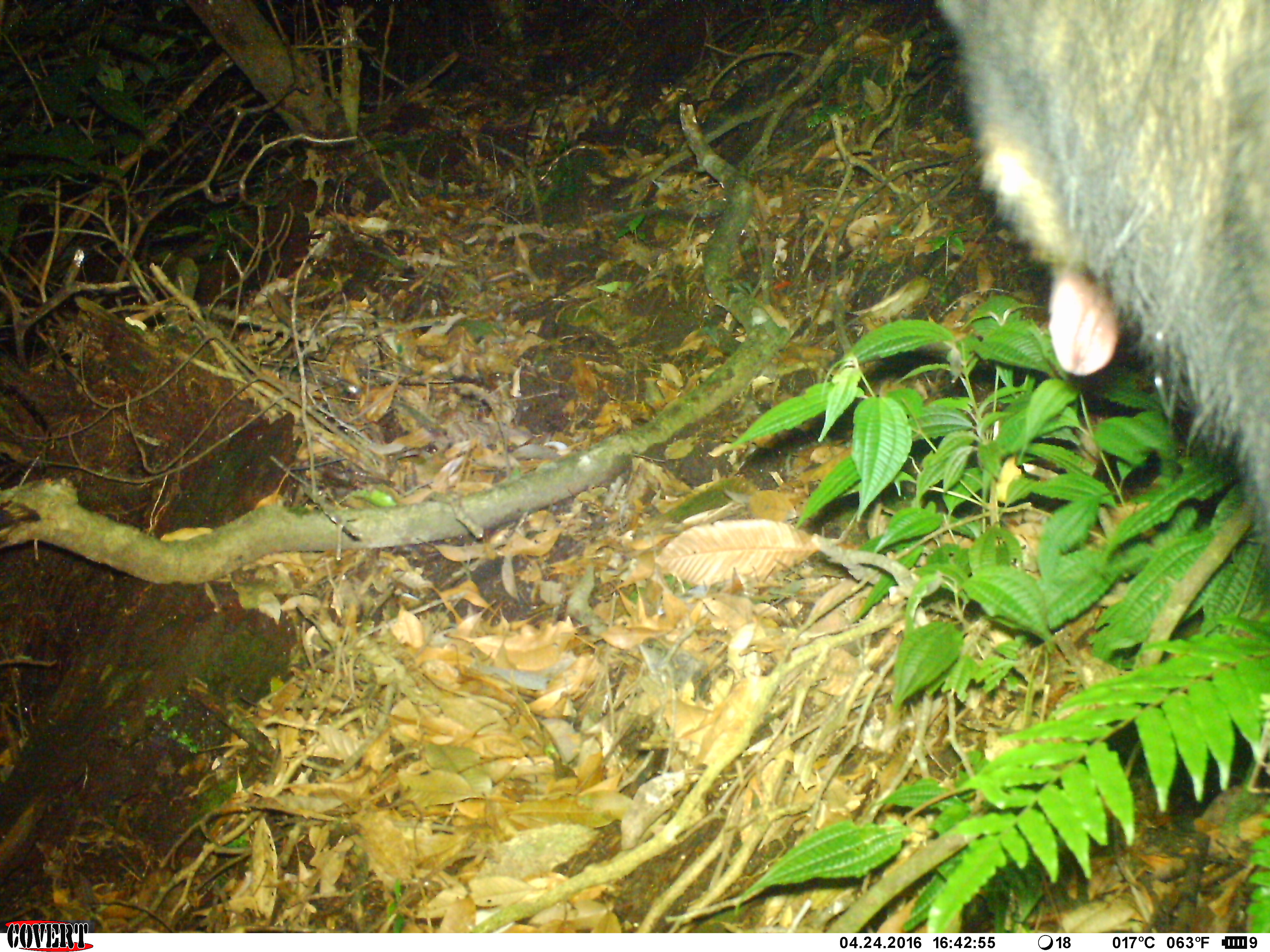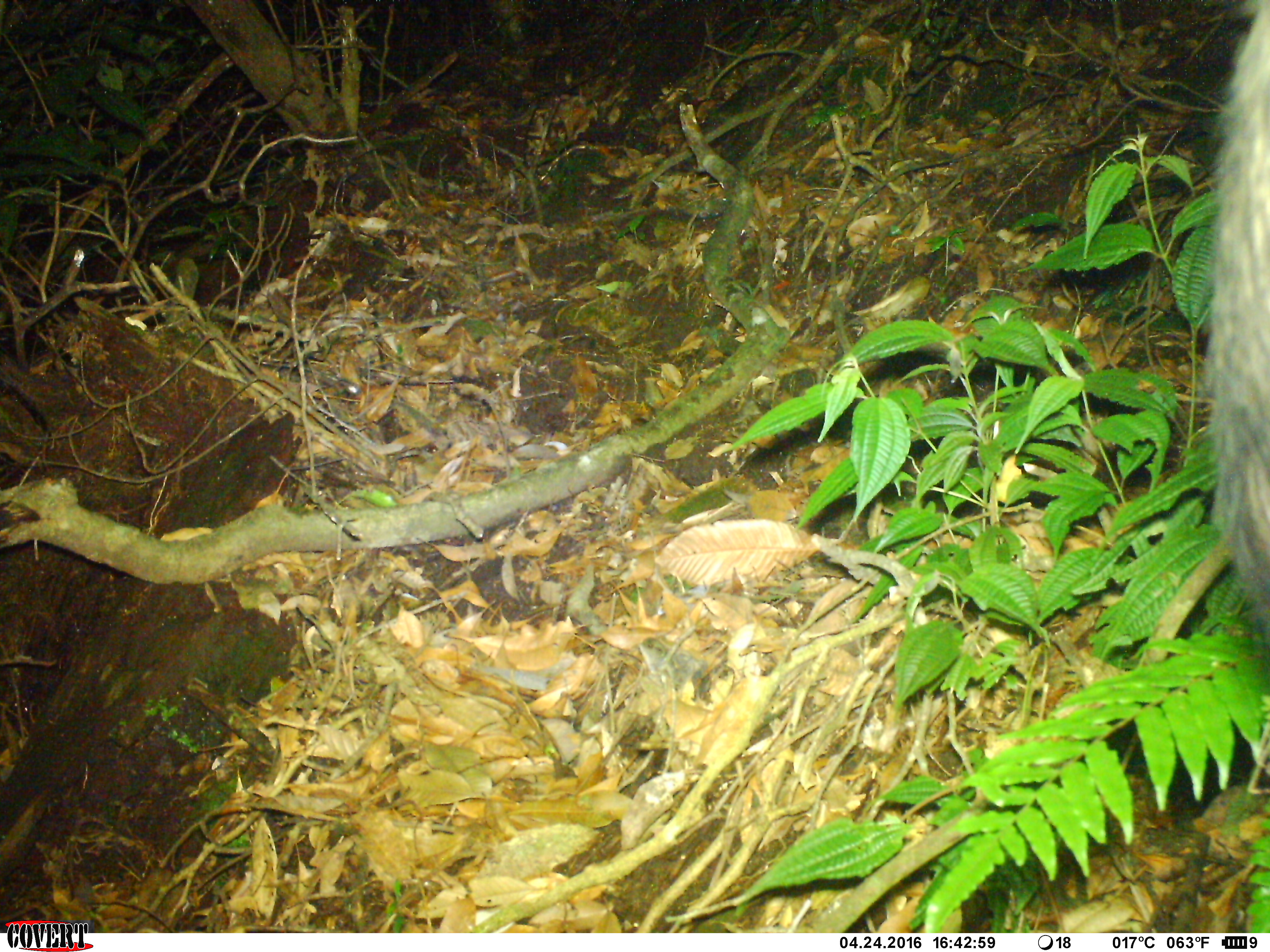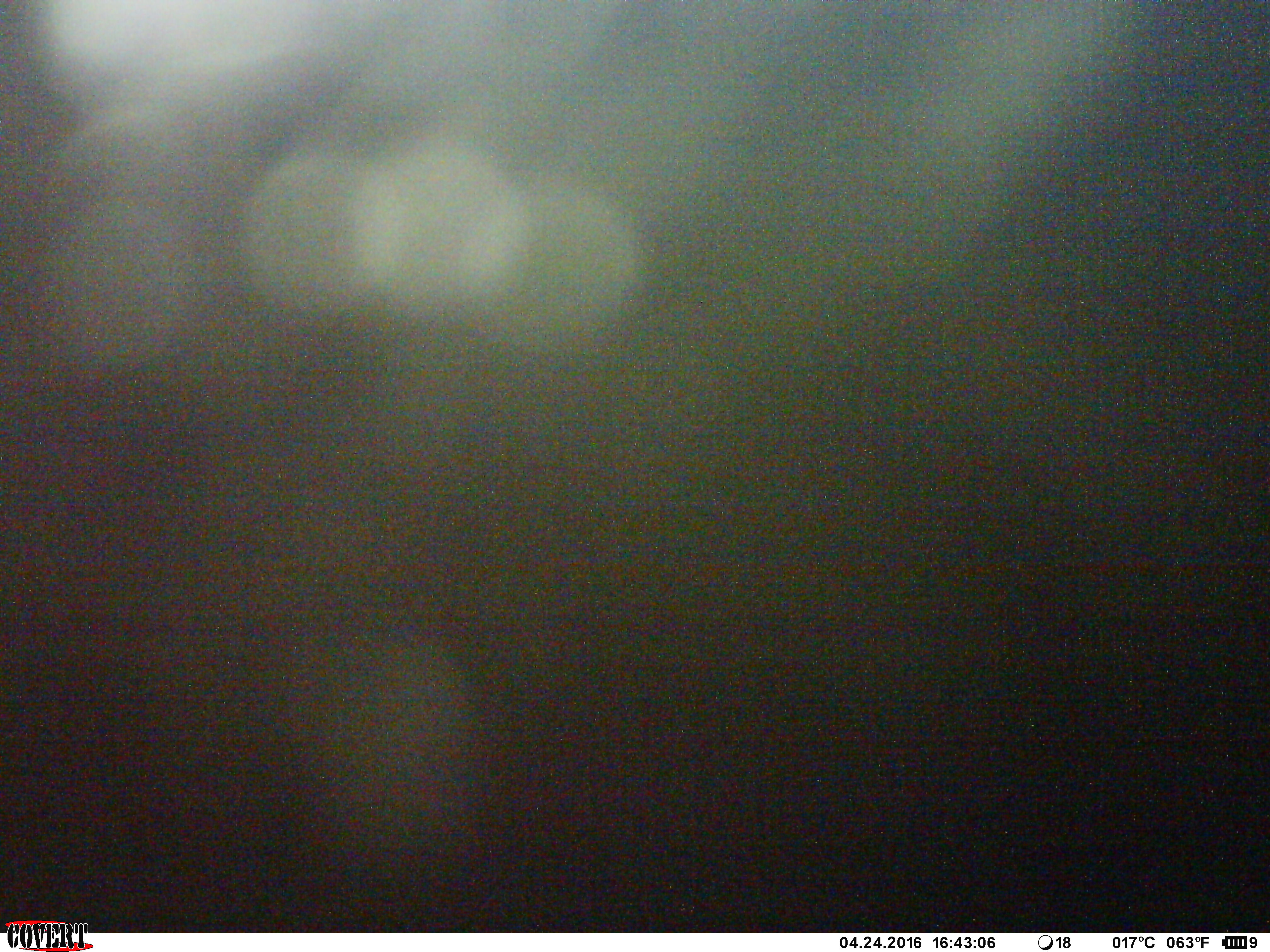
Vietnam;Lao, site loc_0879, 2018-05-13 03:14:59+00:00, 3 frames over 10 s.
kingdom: Animalia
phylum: Chordata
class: Mammalia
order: Artiodactyla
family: Bovidae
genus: Capricornis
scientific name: Capricornis sumatraensis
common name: chinese serow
Chinese serow (Capricornis sumatraensis). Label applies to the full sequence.